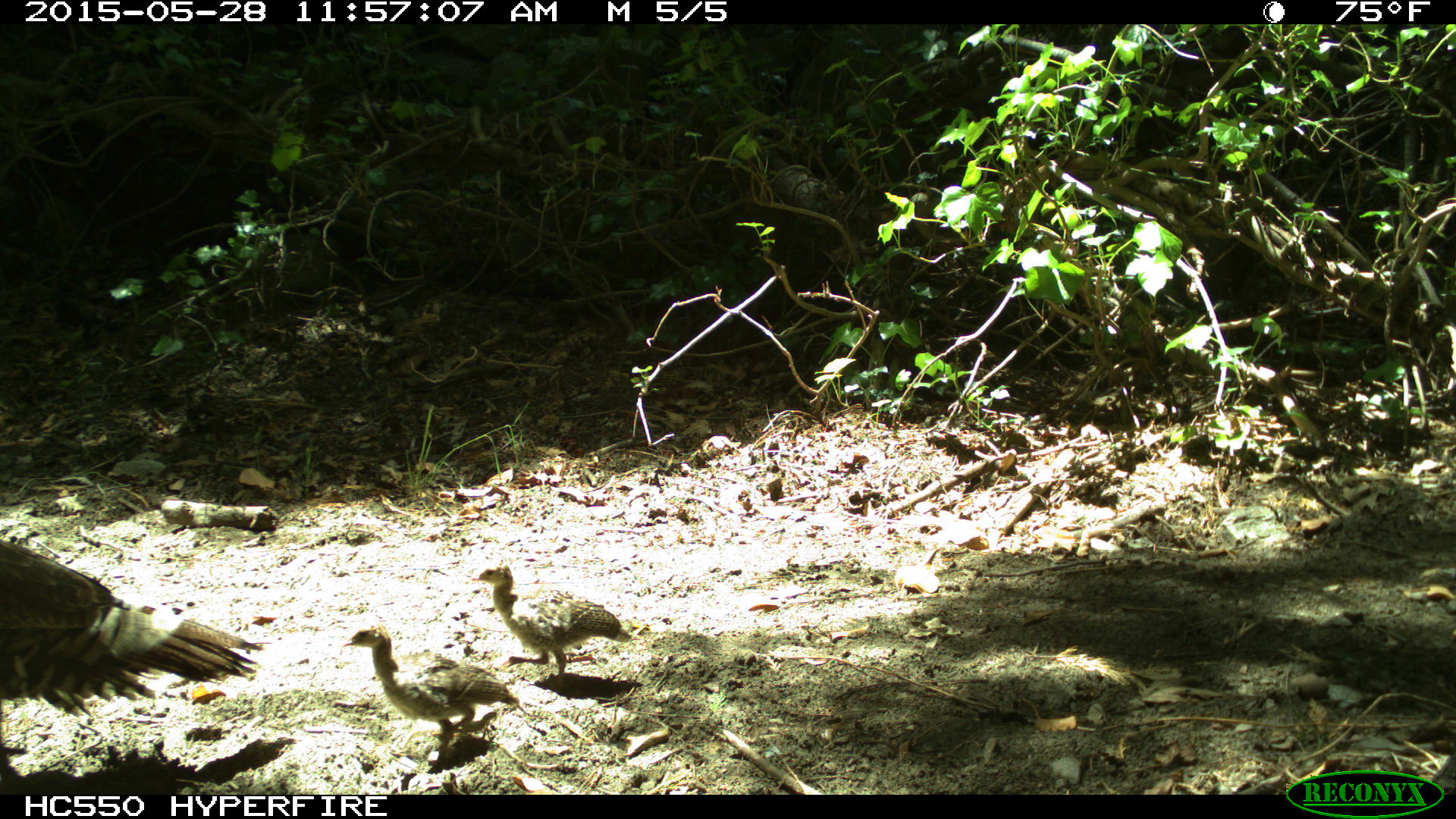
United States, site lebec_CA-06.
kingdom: Animalia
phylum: Chordata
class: Aves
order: Galliformes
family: Phasianidae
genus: Meleagris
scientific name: Meleagris gallopavo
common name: wild turkey